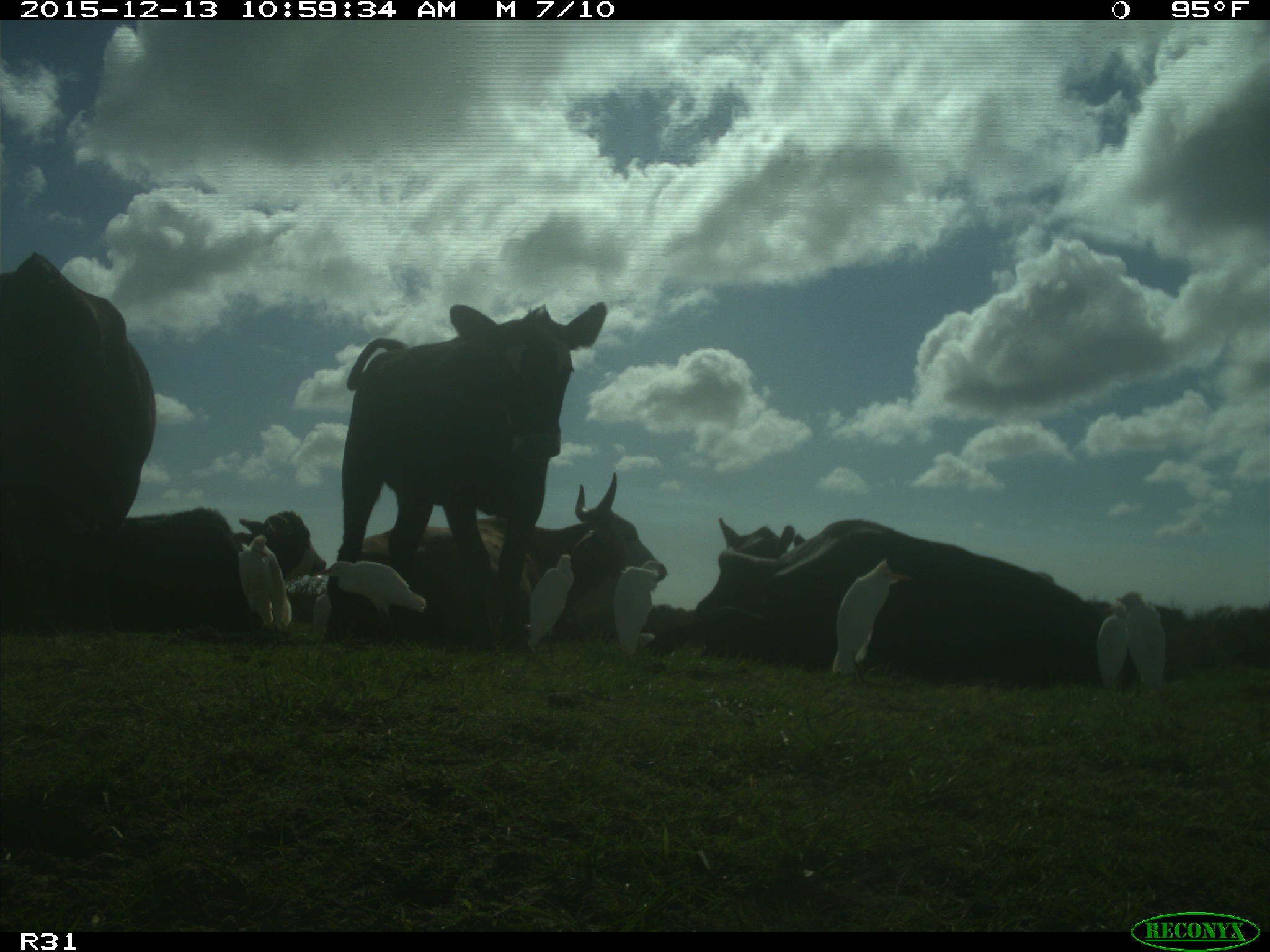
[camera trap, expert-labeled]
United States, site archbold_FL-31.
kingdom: Animalia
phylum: Chordata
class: Mammalia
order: Artiodactyla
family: Bovidae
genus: Bos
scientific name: Bos taurus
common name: domestic cow